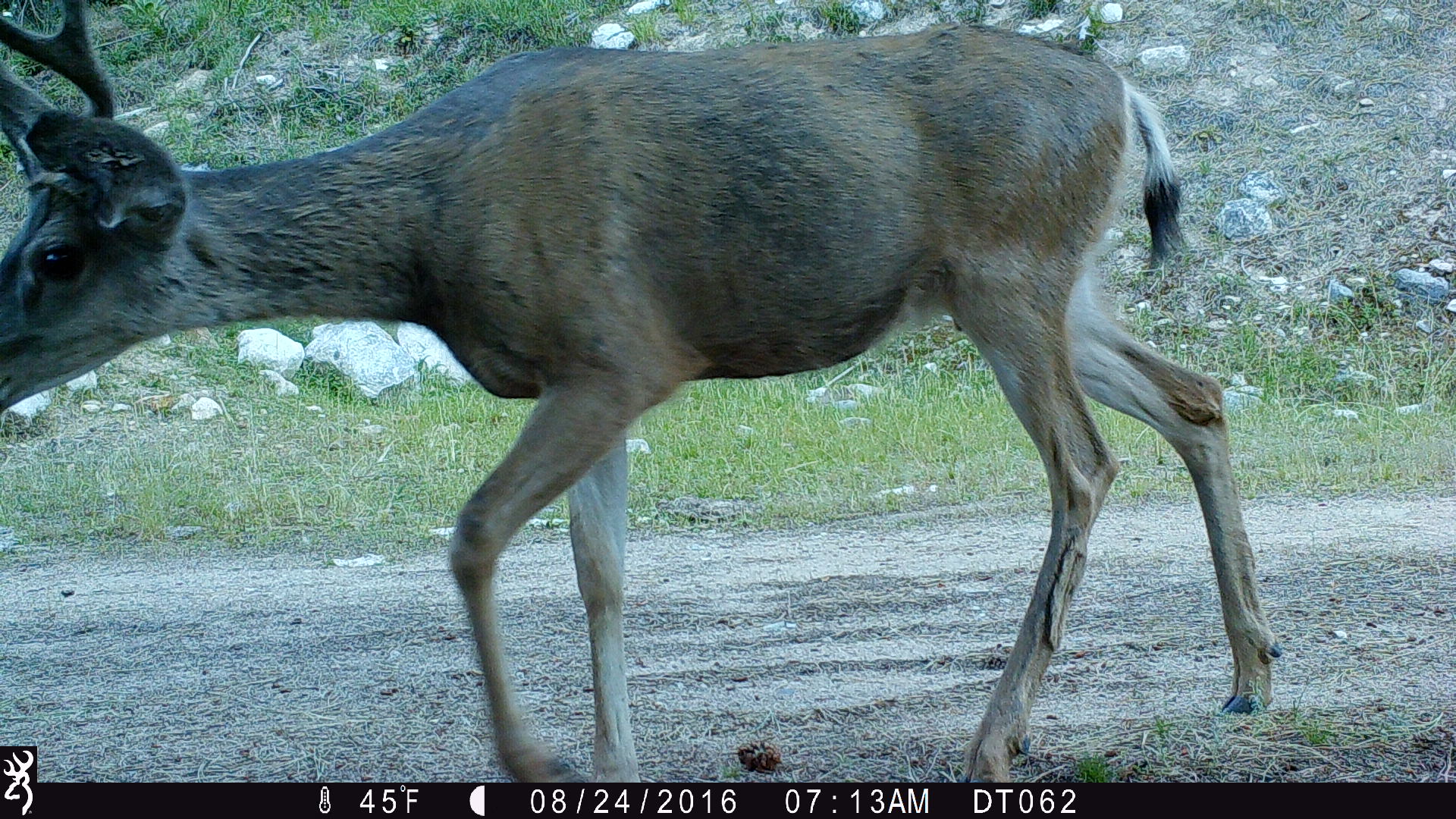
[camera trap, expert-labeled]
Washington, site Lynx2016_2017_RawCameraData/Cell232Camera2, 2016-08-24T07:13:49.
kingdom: Animalia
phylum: Chordata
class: Mammalia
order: Artiodactyla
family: Cervidae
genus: Odocoileus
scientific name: Odocoileus hemionus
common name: mule deer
Odocoileus hemionus (mule deer). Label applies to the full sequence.